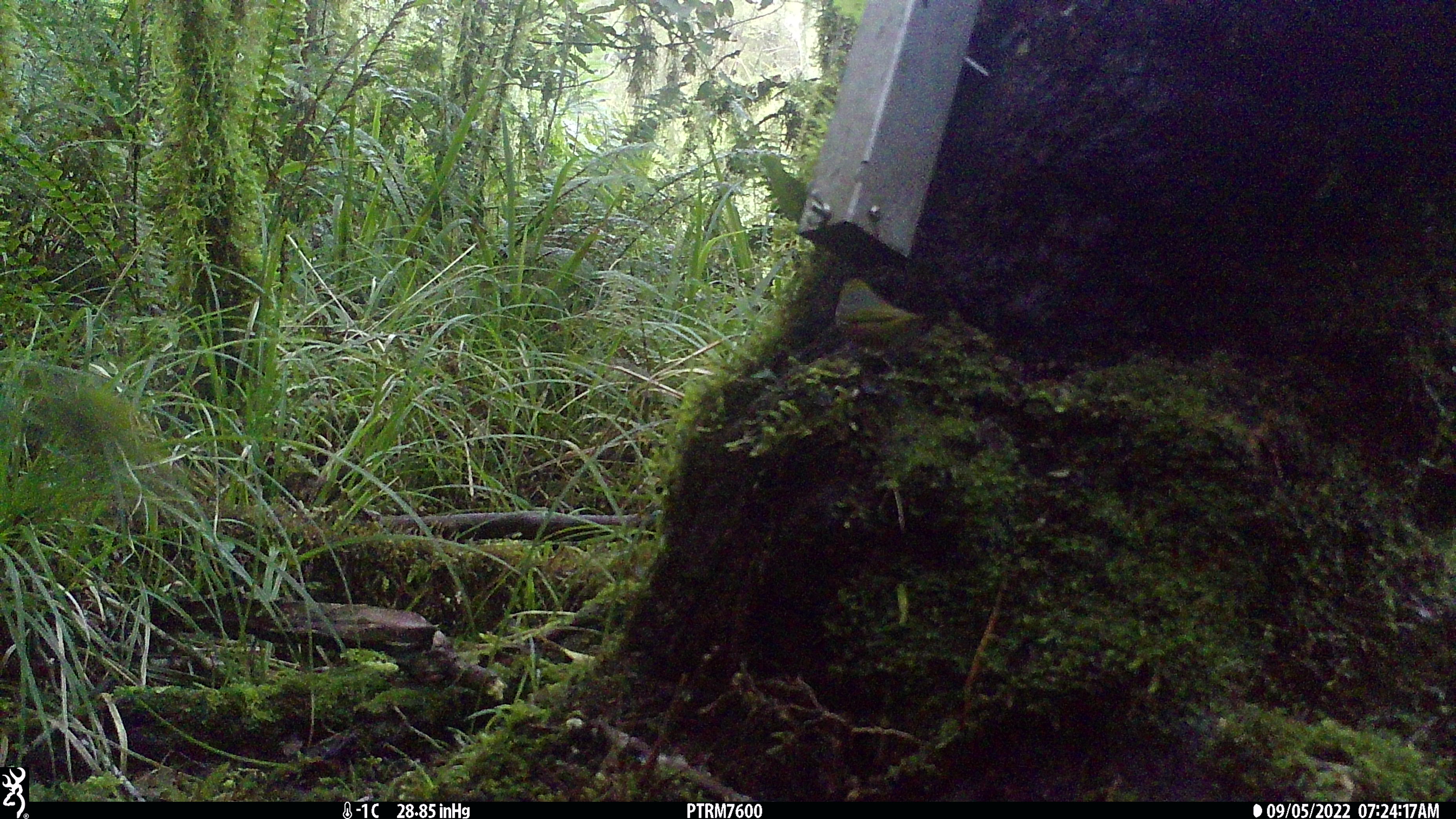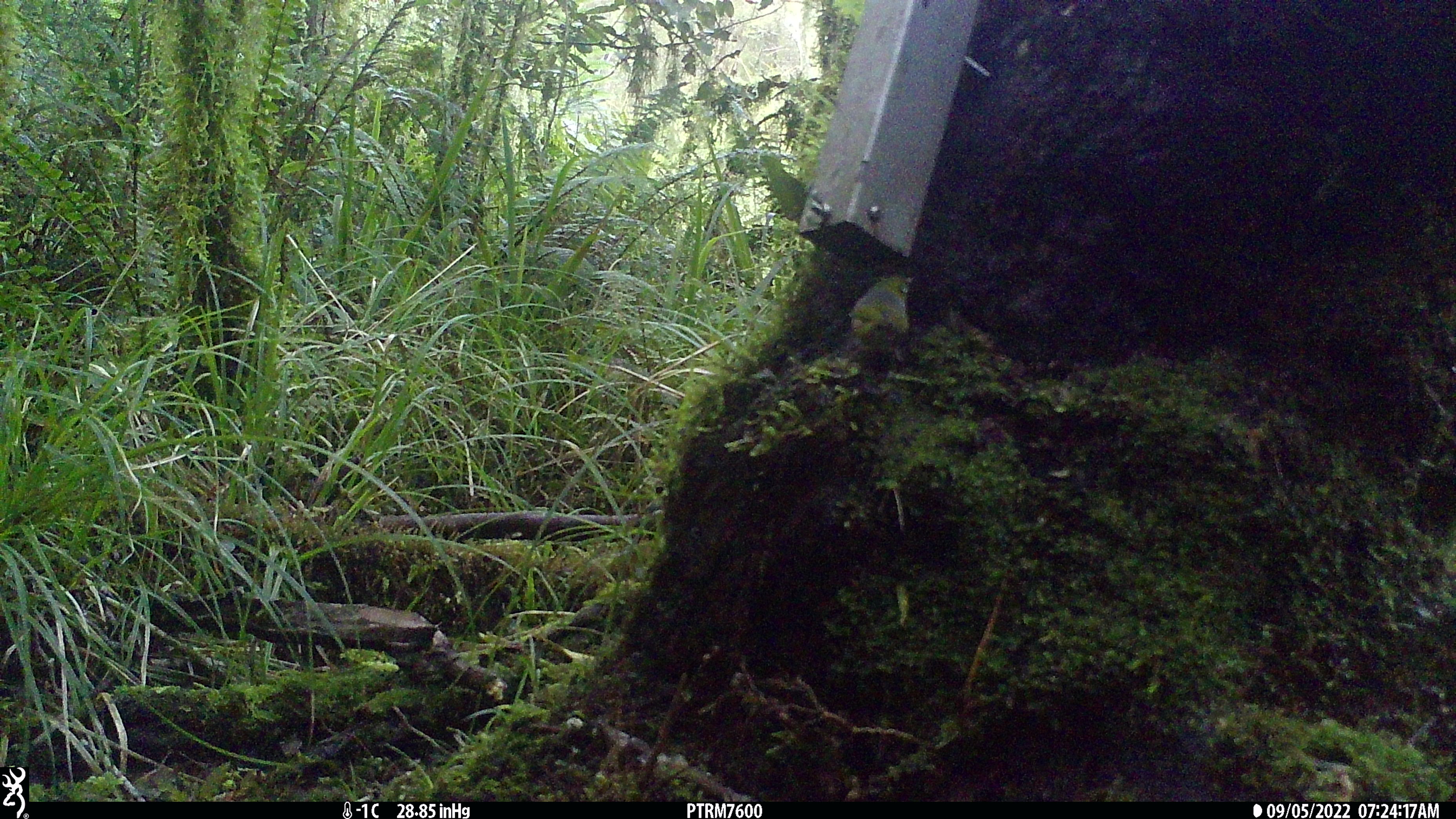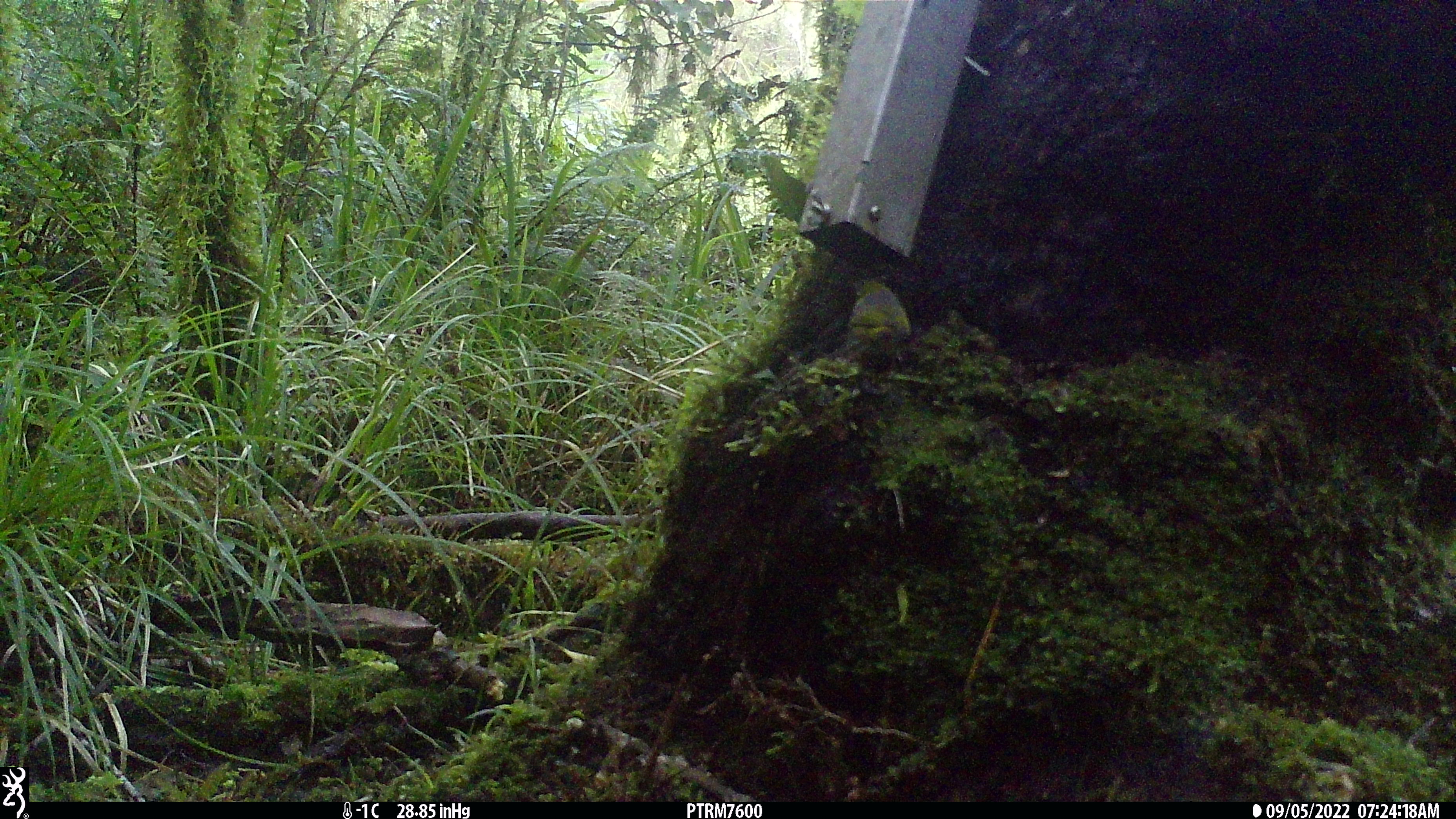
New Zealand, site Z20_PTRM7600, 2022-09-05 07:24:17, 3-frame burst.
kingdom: Animalia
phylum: Chordata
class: Aves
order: Passeriformes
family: Zosteropidae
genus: Zosterops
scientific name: Zosterops lateralis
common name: silvereye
Silvereye (Zosterops lateralis).